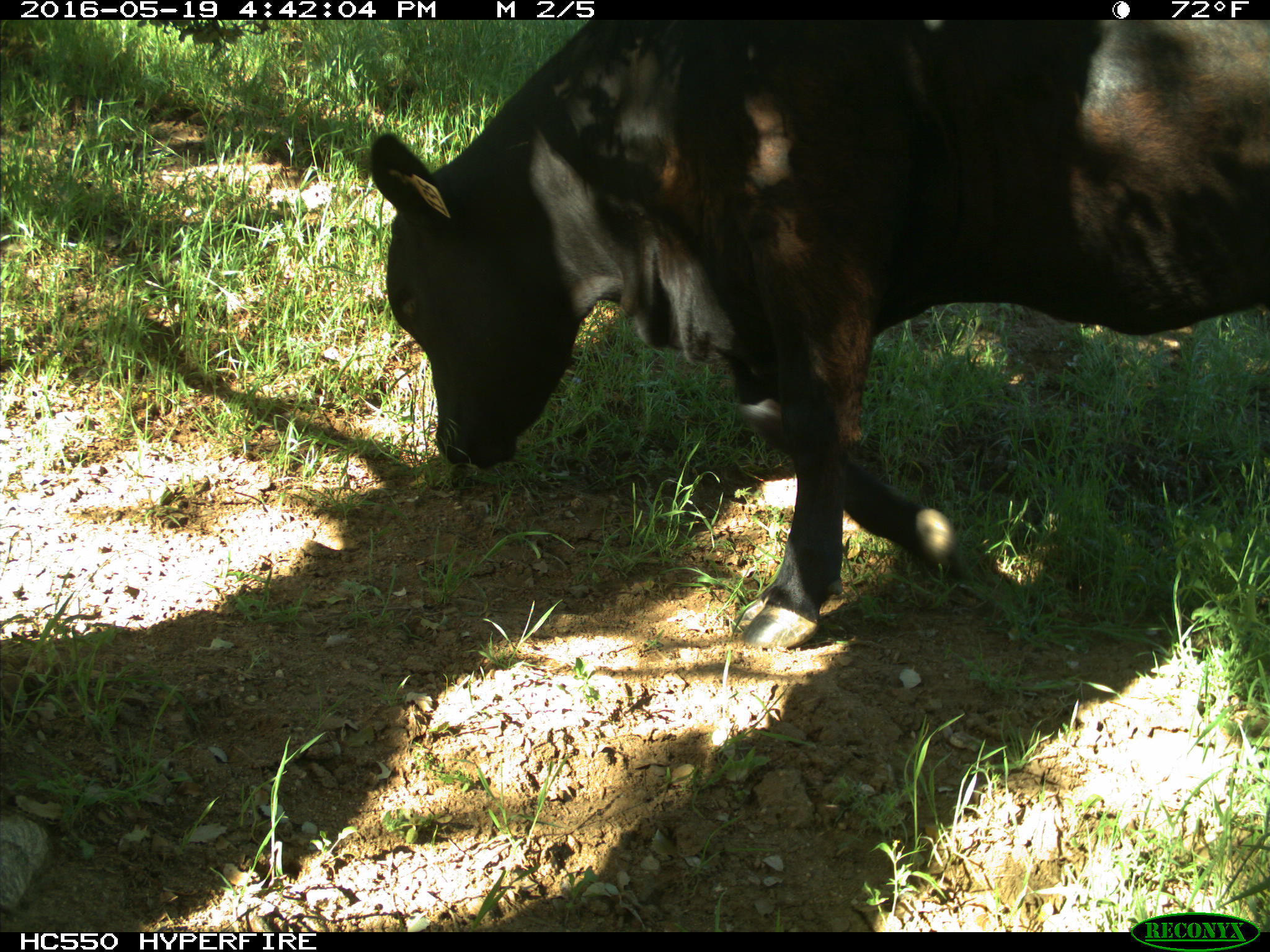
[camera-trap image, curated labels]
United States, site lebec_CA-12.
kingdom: Animalia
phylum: Chordata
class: Mammalia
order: Artiodactyla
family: Bovidae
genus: Bos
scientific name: Bos taurus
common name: domestic cow